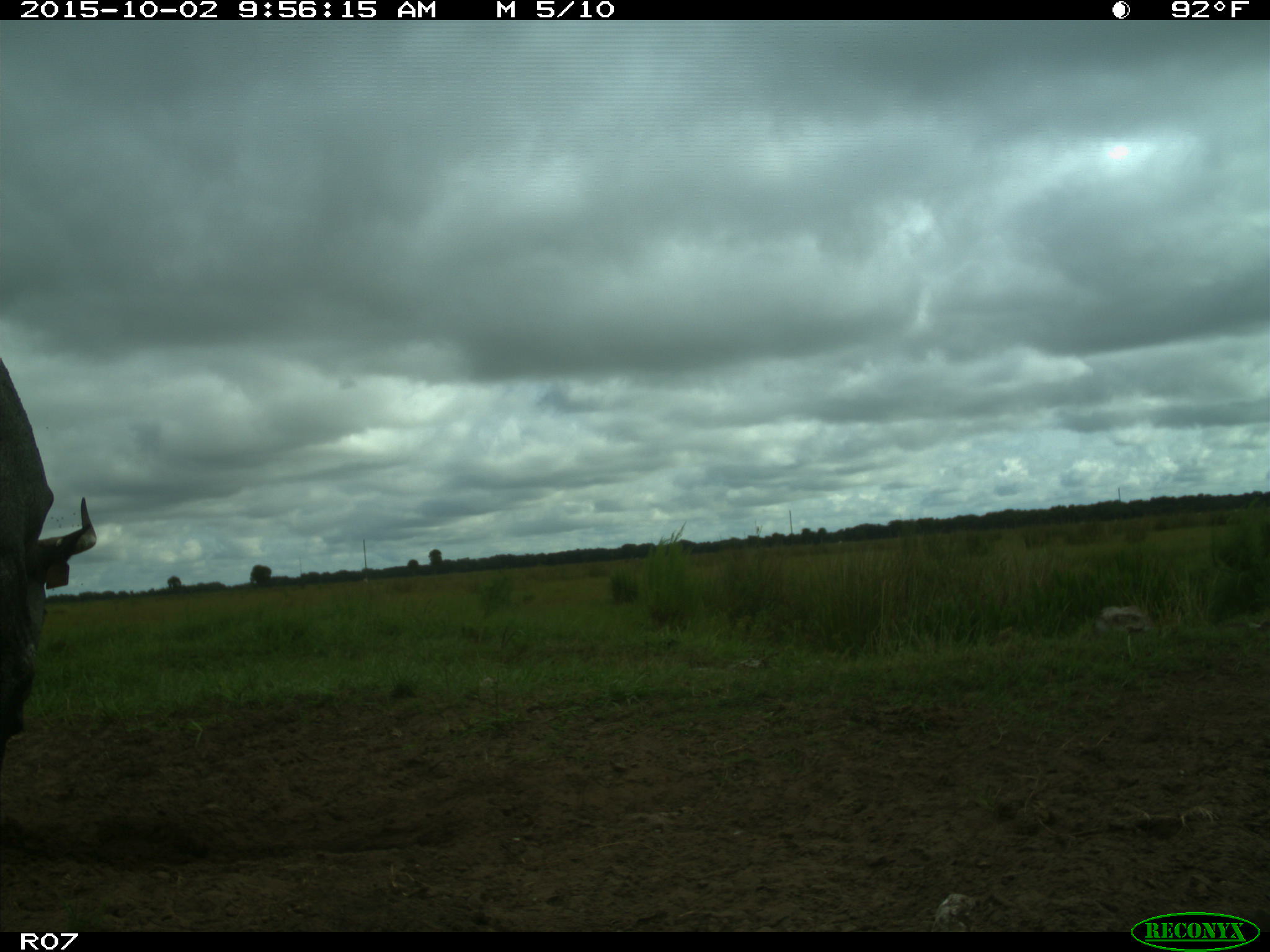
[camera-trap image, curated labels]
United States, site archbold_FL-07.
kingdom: Animalia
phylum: Chordata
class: Mammalia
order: Artiodactyla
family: Bovidae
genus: Bos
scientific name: Bos taurus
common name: domestic cow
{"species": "Bos taurus (domestic cow)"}